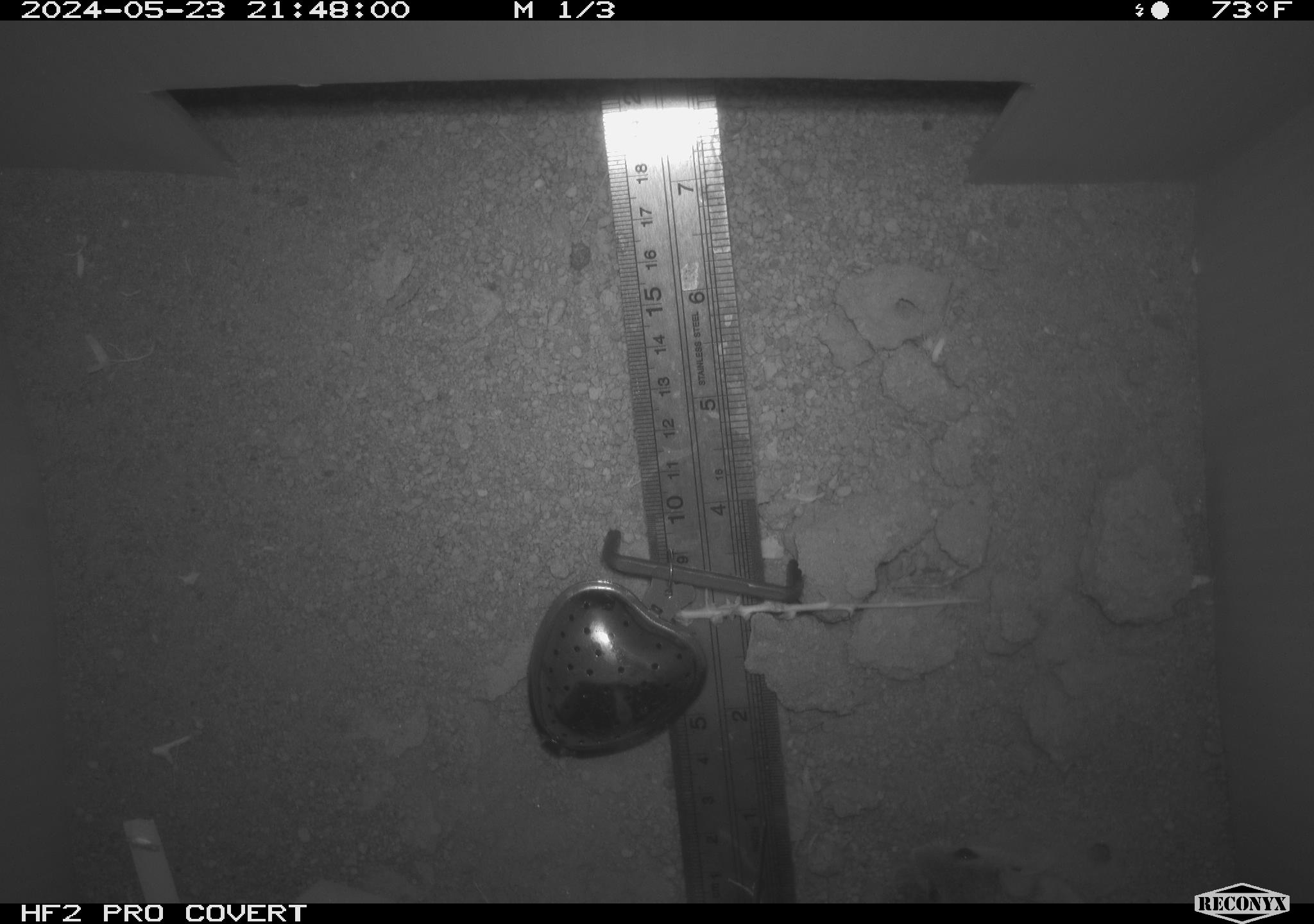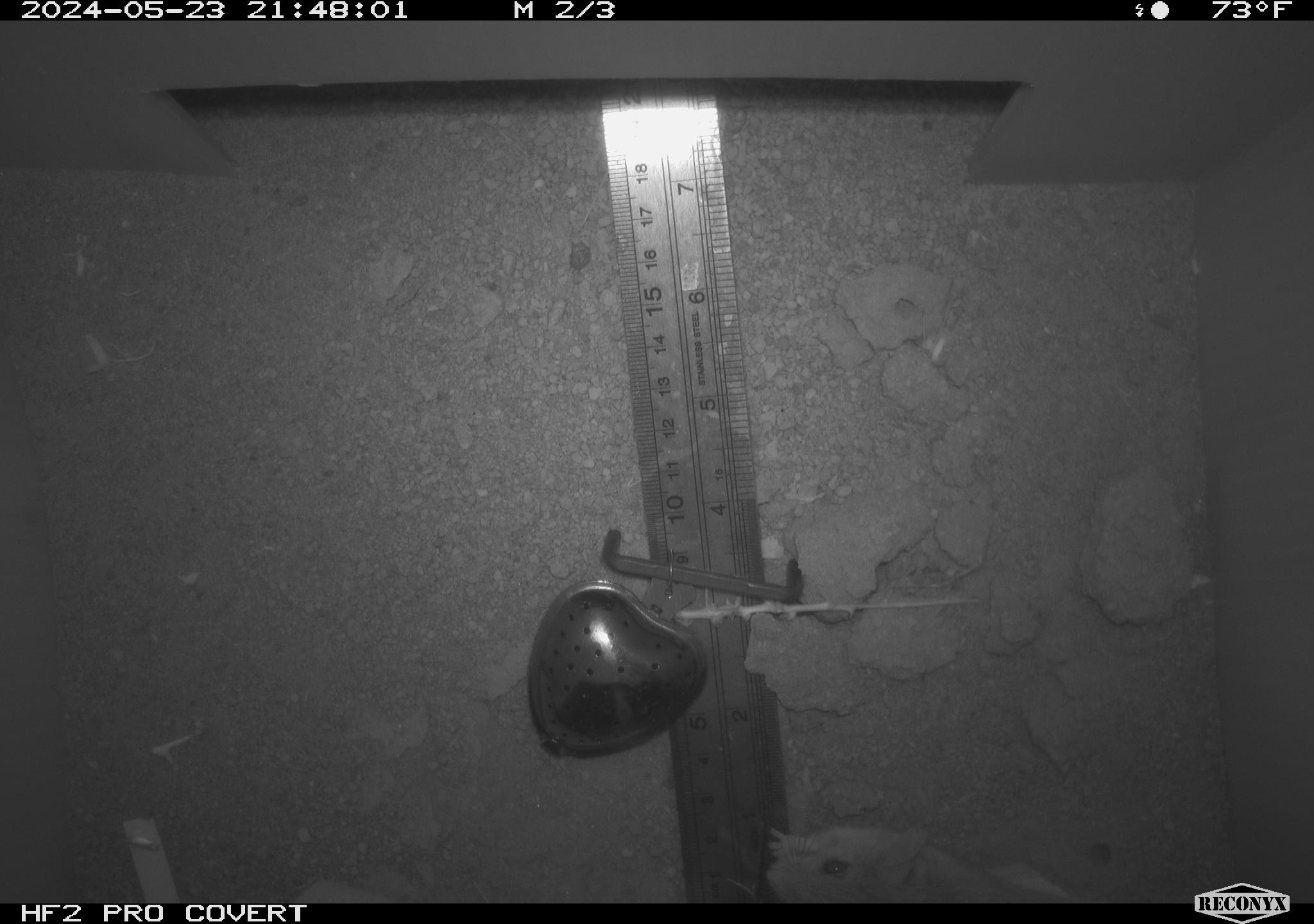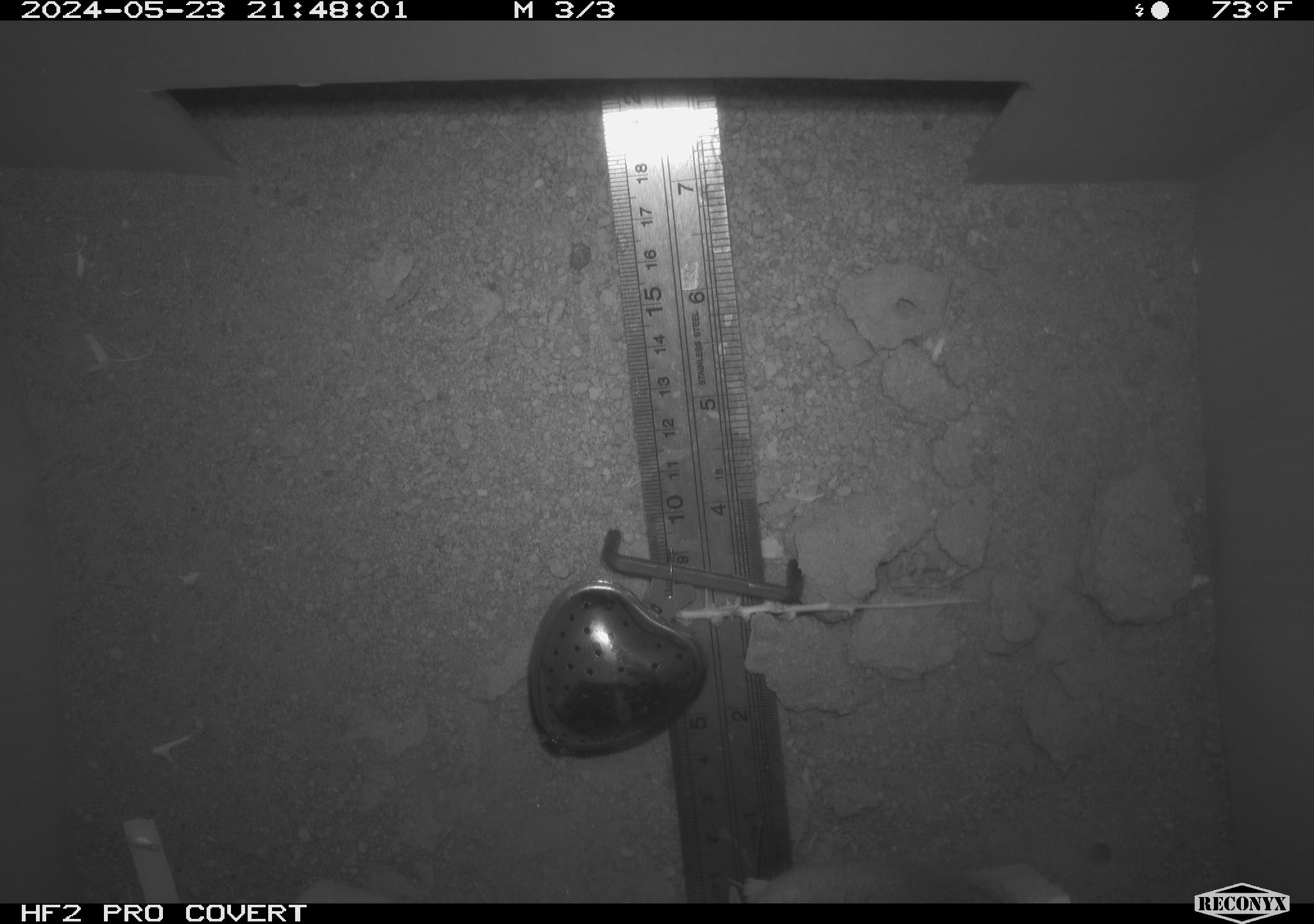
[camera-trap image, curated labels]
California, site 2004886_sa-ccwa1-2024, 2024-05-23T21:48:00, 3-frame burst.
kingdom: Animalia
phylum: Chordata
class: Mammalia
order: Rodentia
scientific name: Rodentia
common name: mouse species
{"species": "mouse species (Rodentia)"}